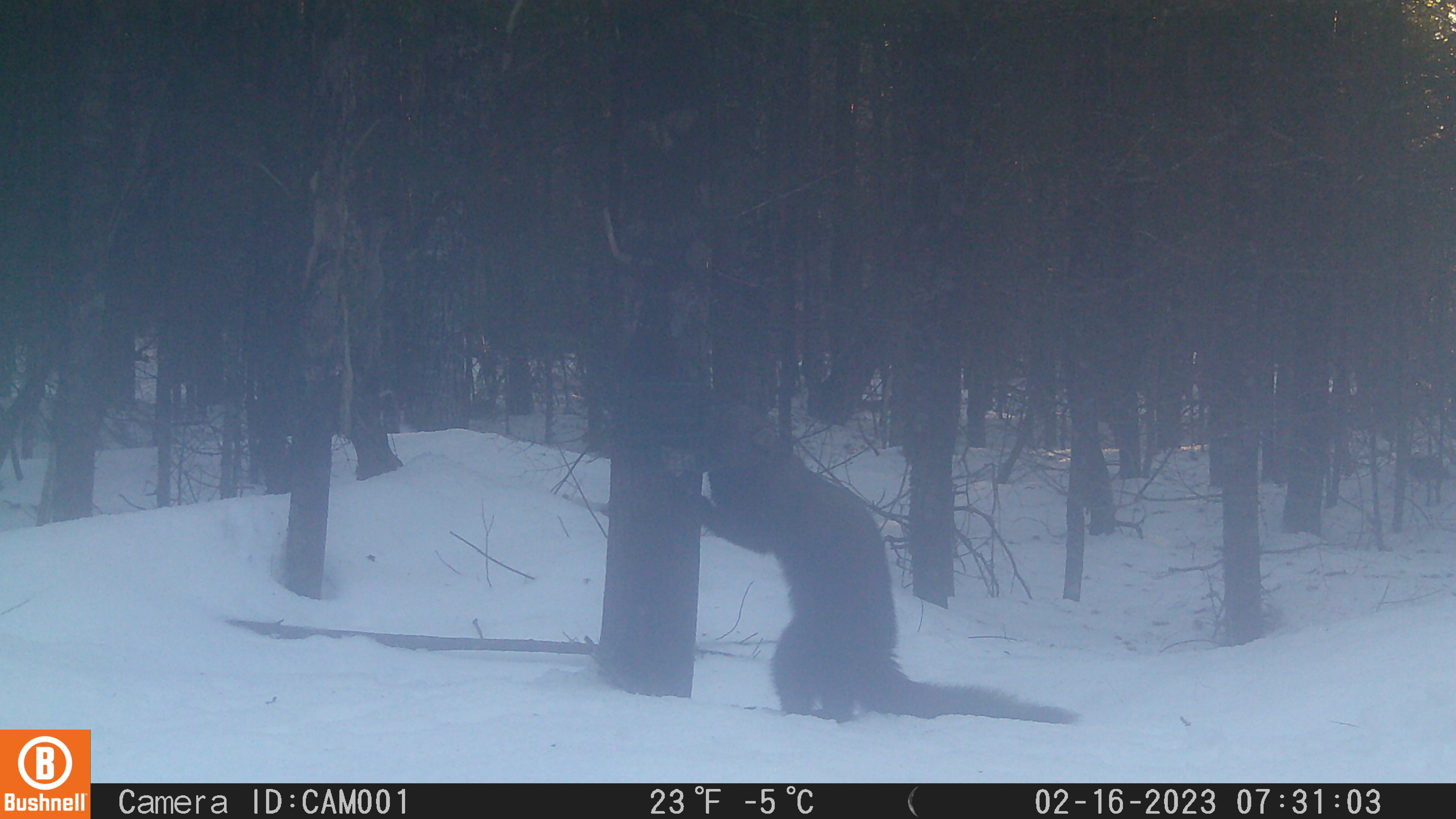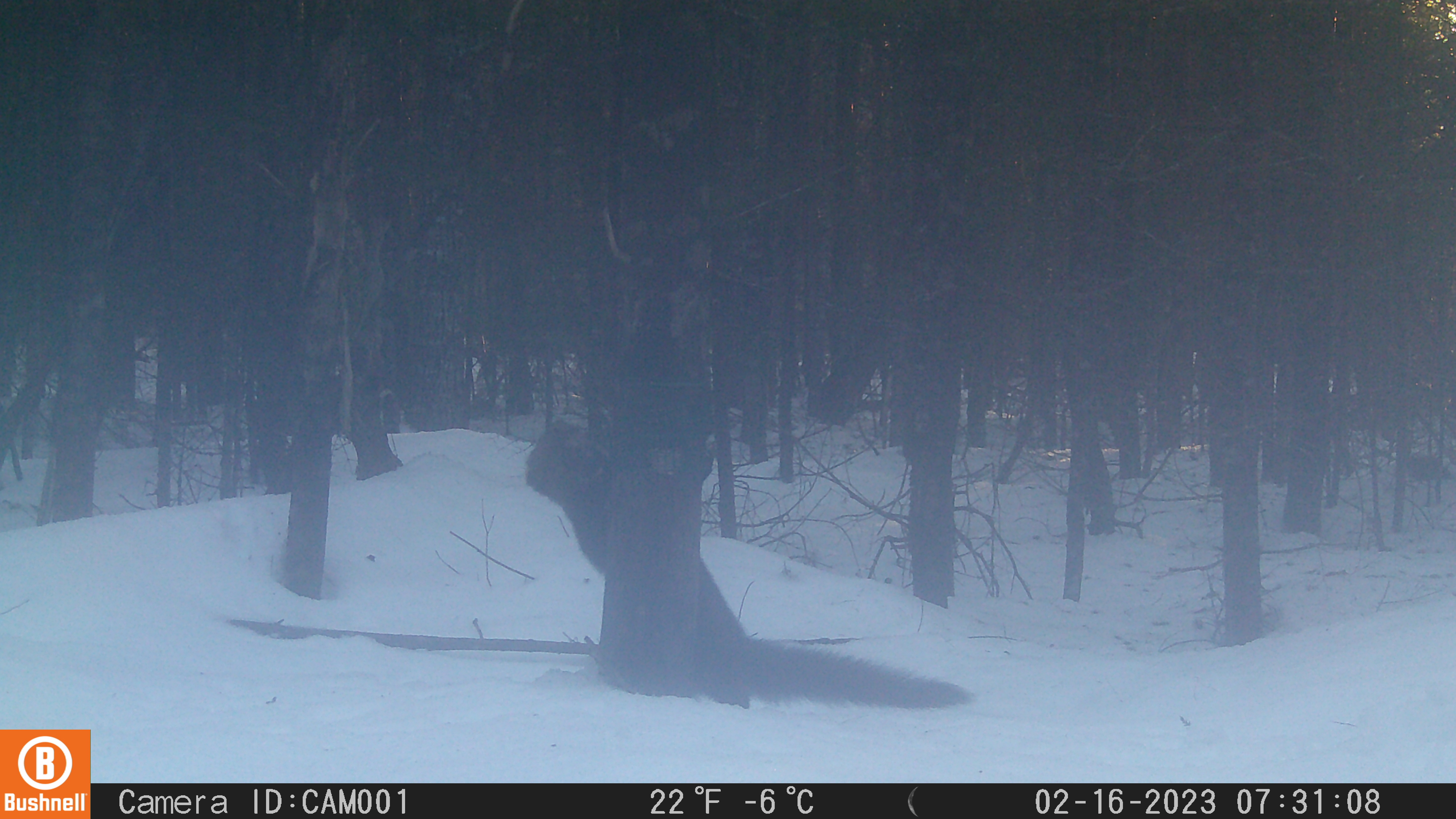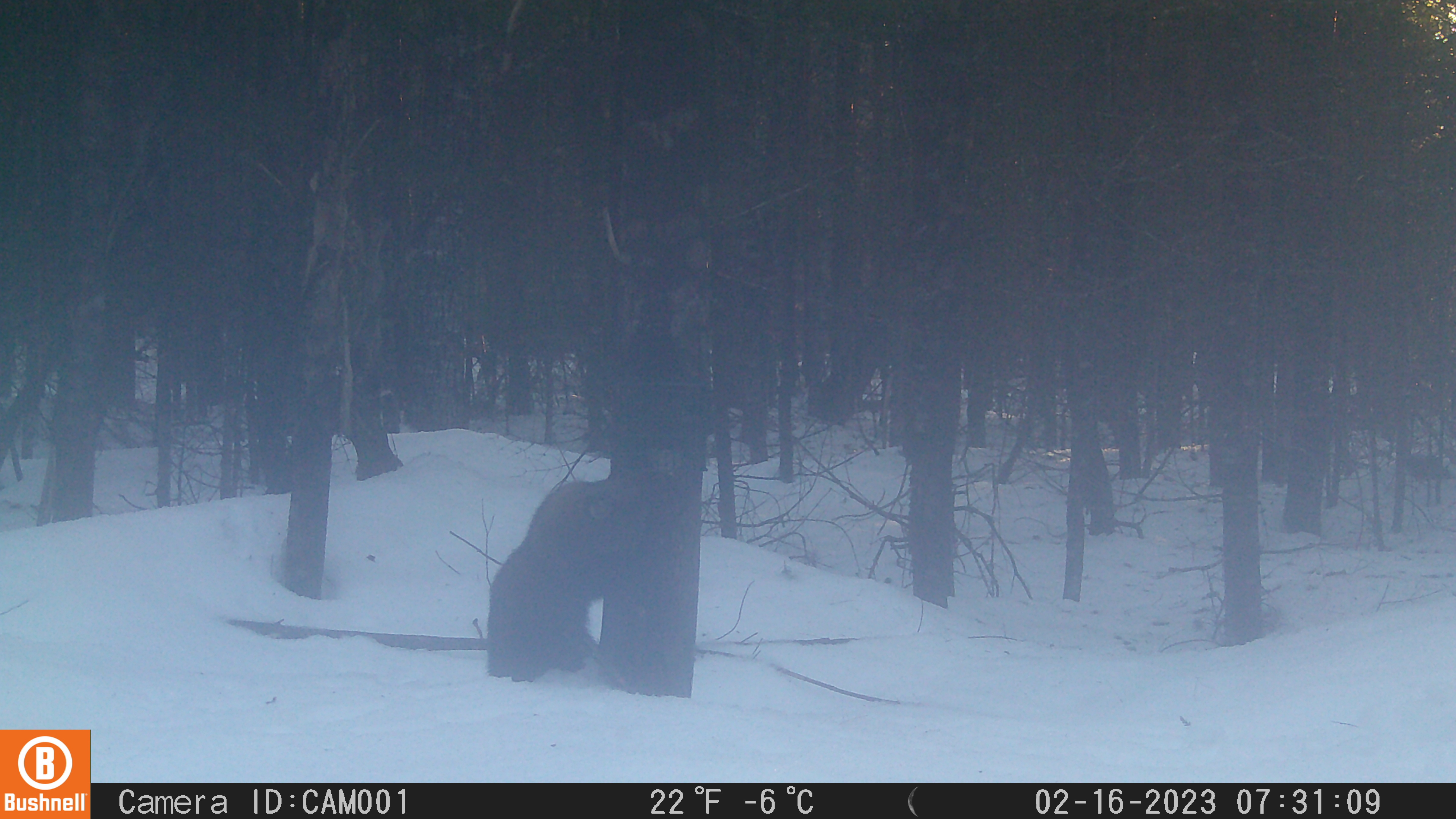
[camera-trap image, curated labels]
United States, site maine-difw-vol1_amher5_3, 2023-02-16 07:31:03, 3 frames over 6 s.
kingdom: Animalia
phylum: Chordata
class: Mammalia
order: Carnivora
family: Mustelidae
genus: Pekania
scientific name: Pekania pennanti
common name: fisher